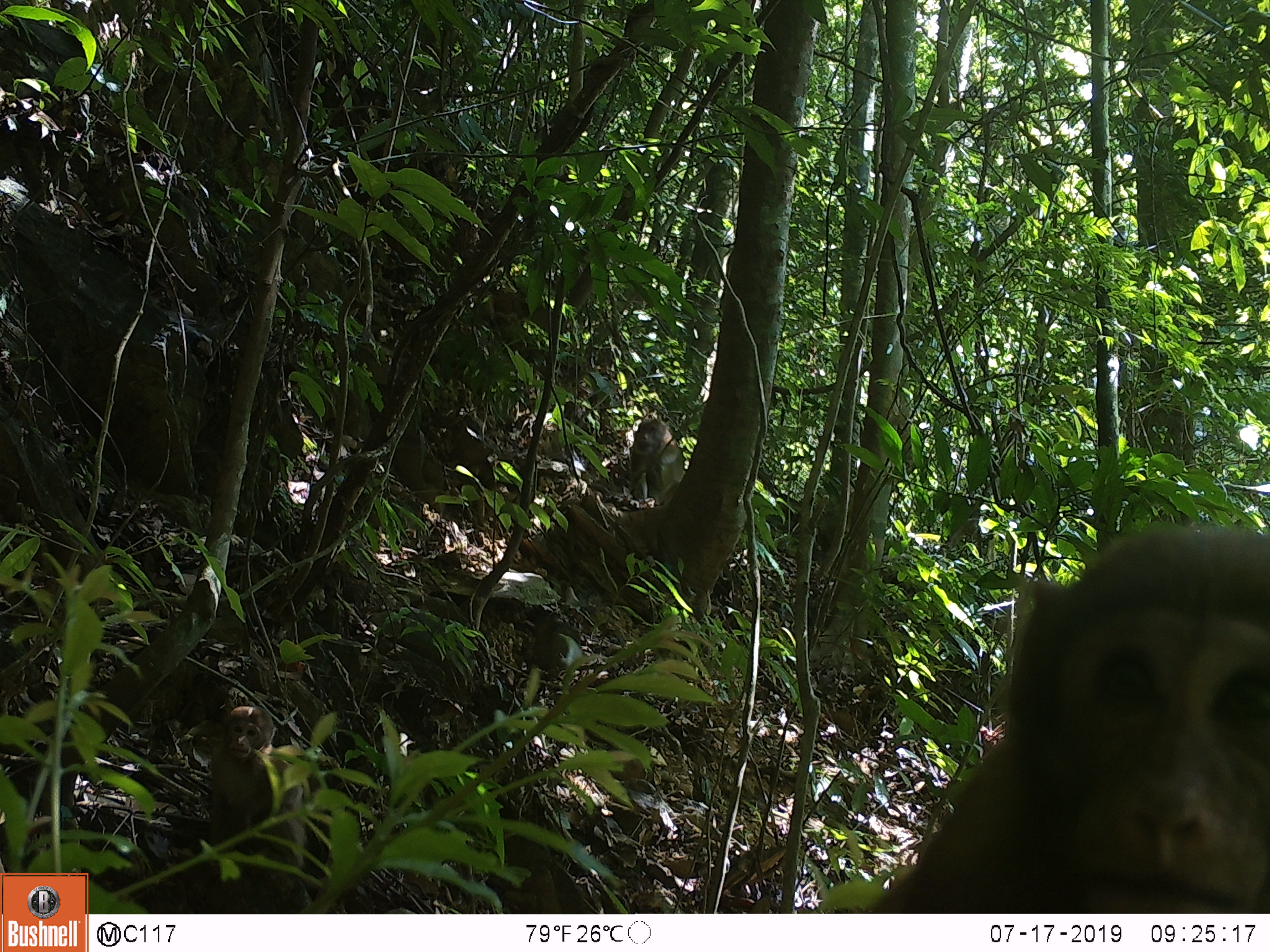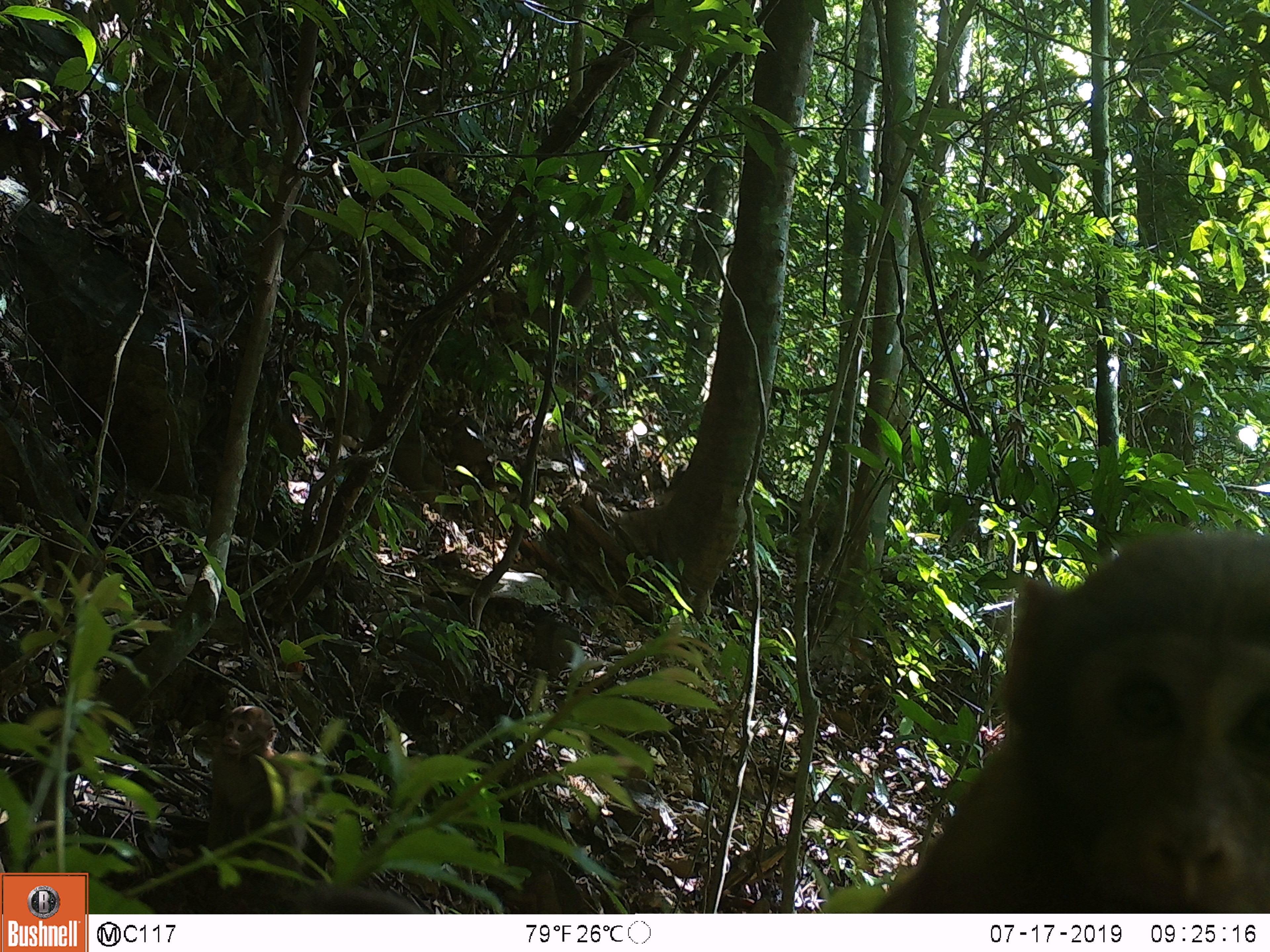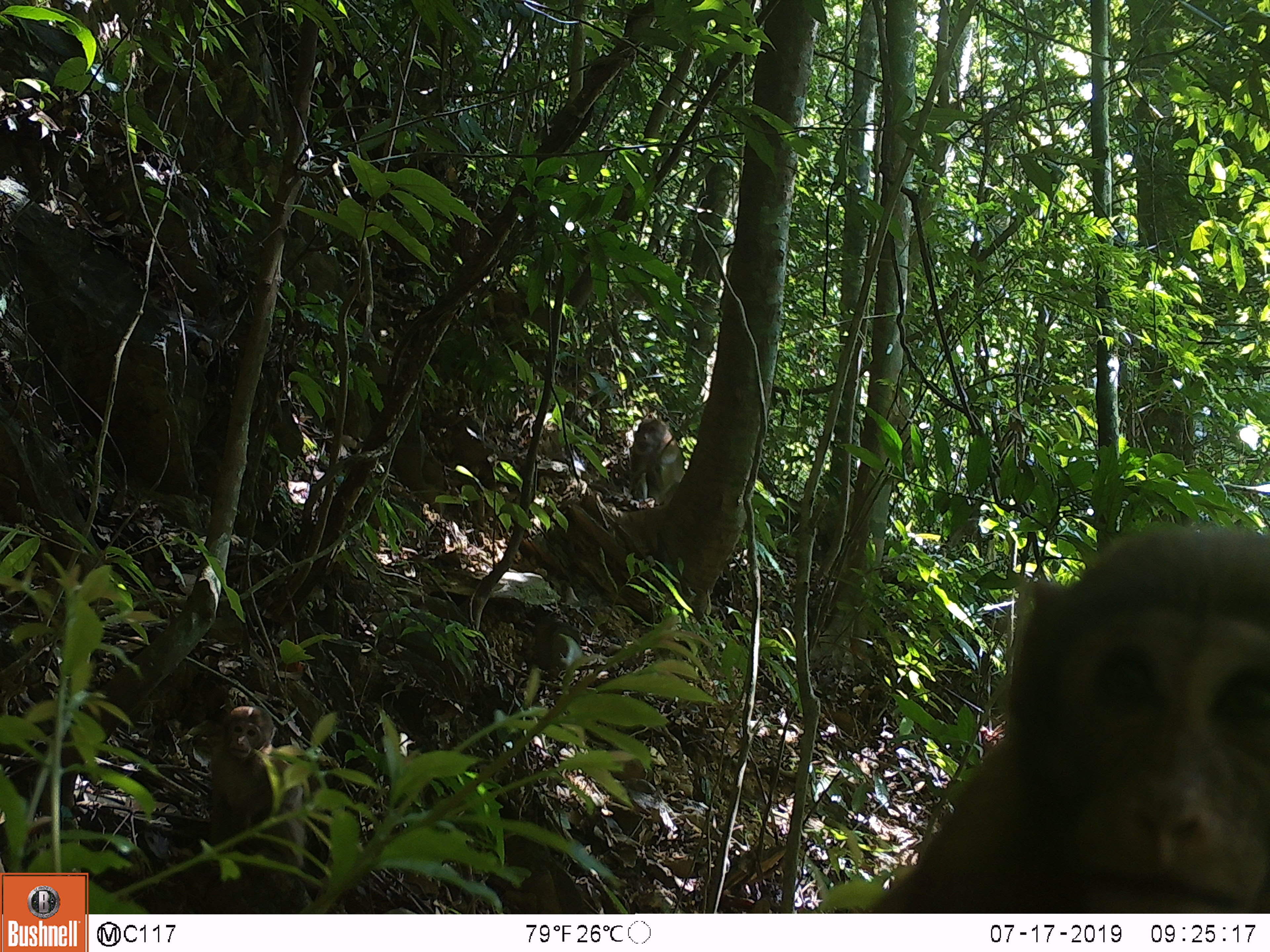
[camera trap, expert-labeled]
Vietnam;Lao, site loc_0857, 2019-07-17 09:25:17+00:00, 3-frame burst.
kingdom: Animalia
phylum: Chordata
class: Mammalia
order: Primates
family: Cercopithecidae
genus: Macaca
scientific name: Macaca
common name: macaque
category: macaque not stump tailed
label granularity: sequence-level